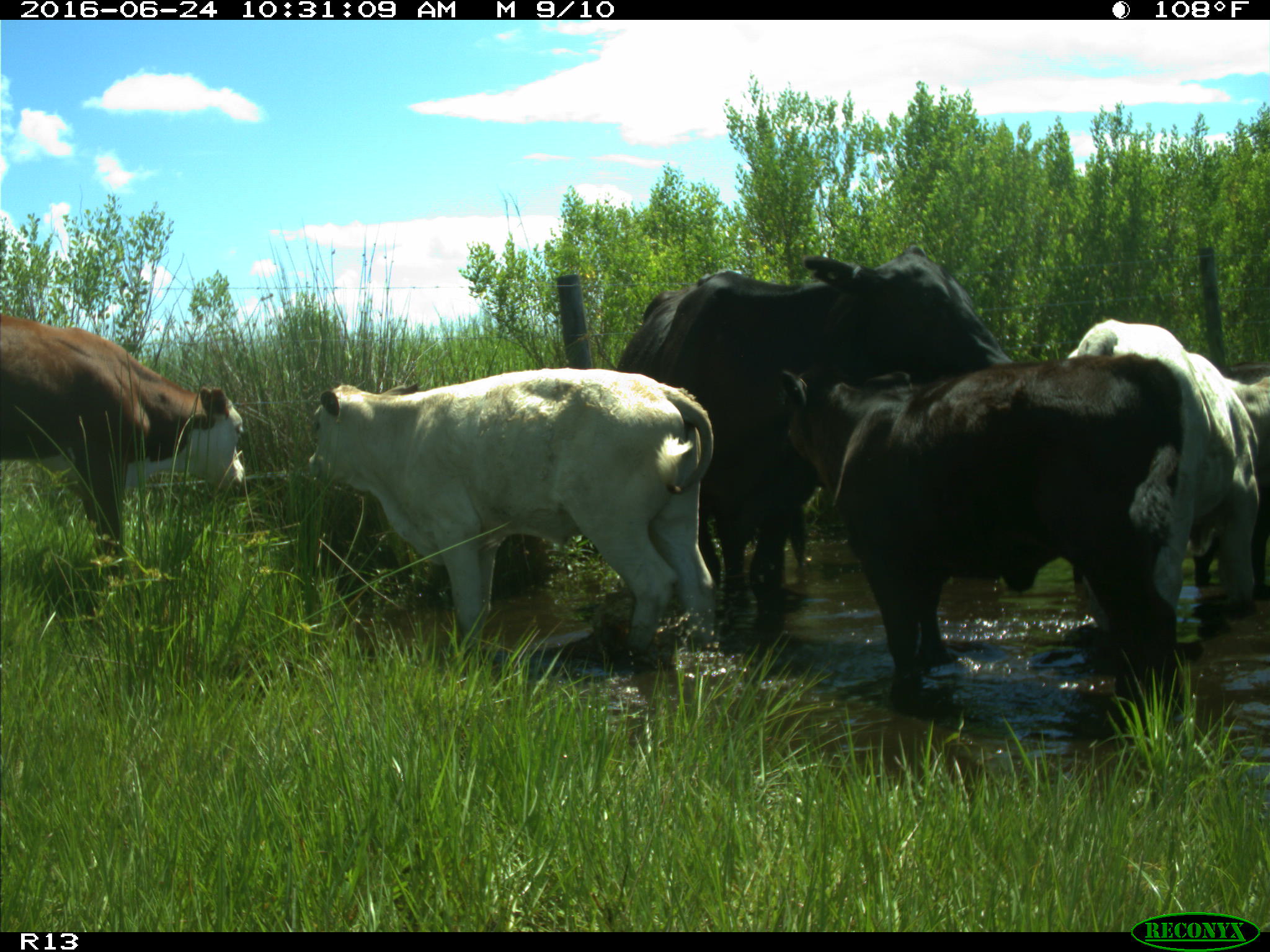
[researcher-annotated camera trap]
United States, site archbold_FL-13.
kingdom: Animalia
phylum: Chordata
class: Mammalia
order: Artiodactyla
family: Bovidae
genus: Bos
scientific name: Bos taurus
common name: domestic cow